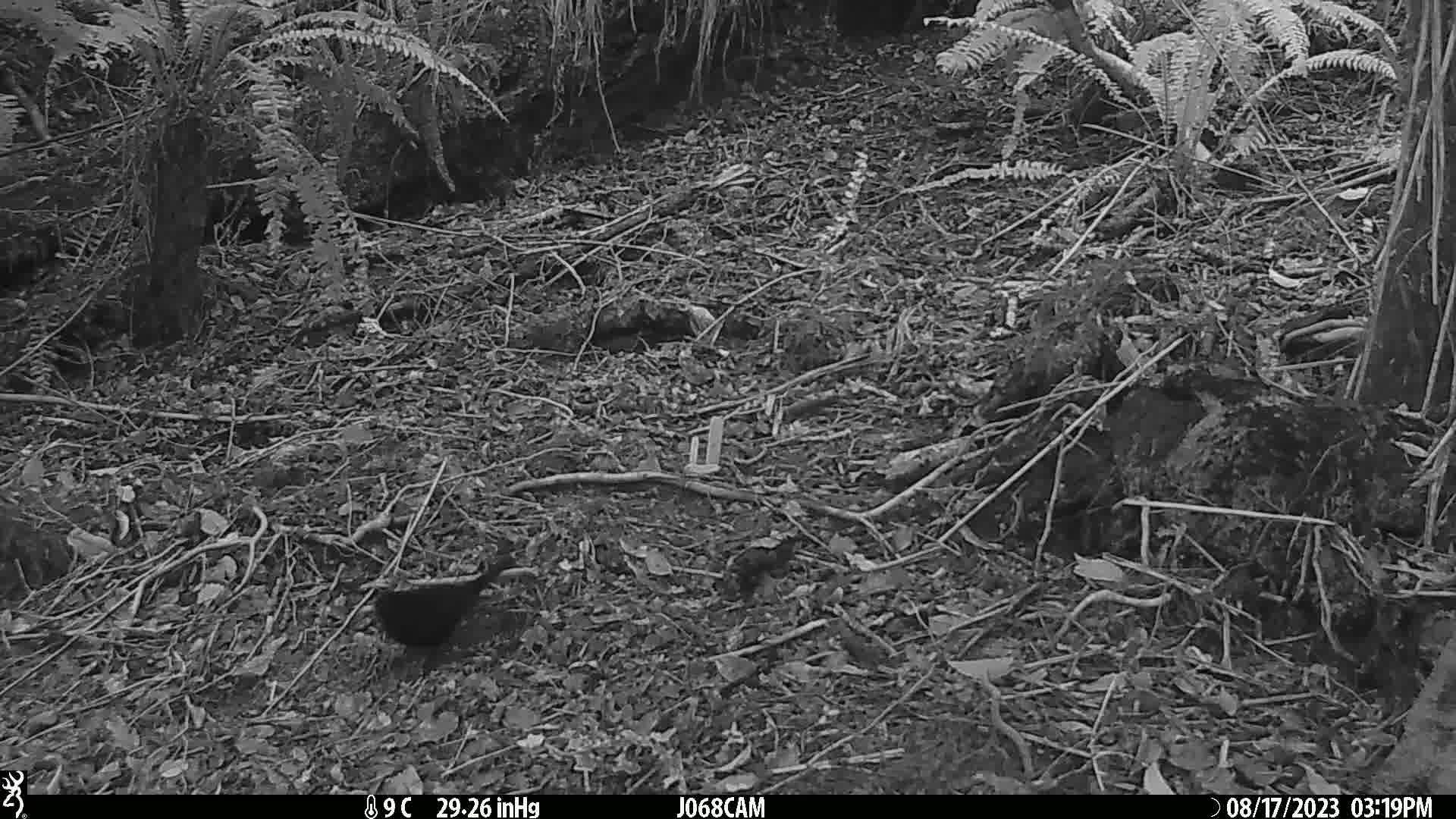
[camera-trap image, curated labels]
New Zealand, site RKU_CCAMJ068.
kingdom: Animalia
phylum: Chordata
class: Aves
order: Passeriformes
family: Turdidae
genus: Turdus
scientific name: Turdus merula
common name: eurasian blackbird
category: blackbird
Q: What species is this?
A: Blackbird (eurasian blackbird) (Turdus merula).